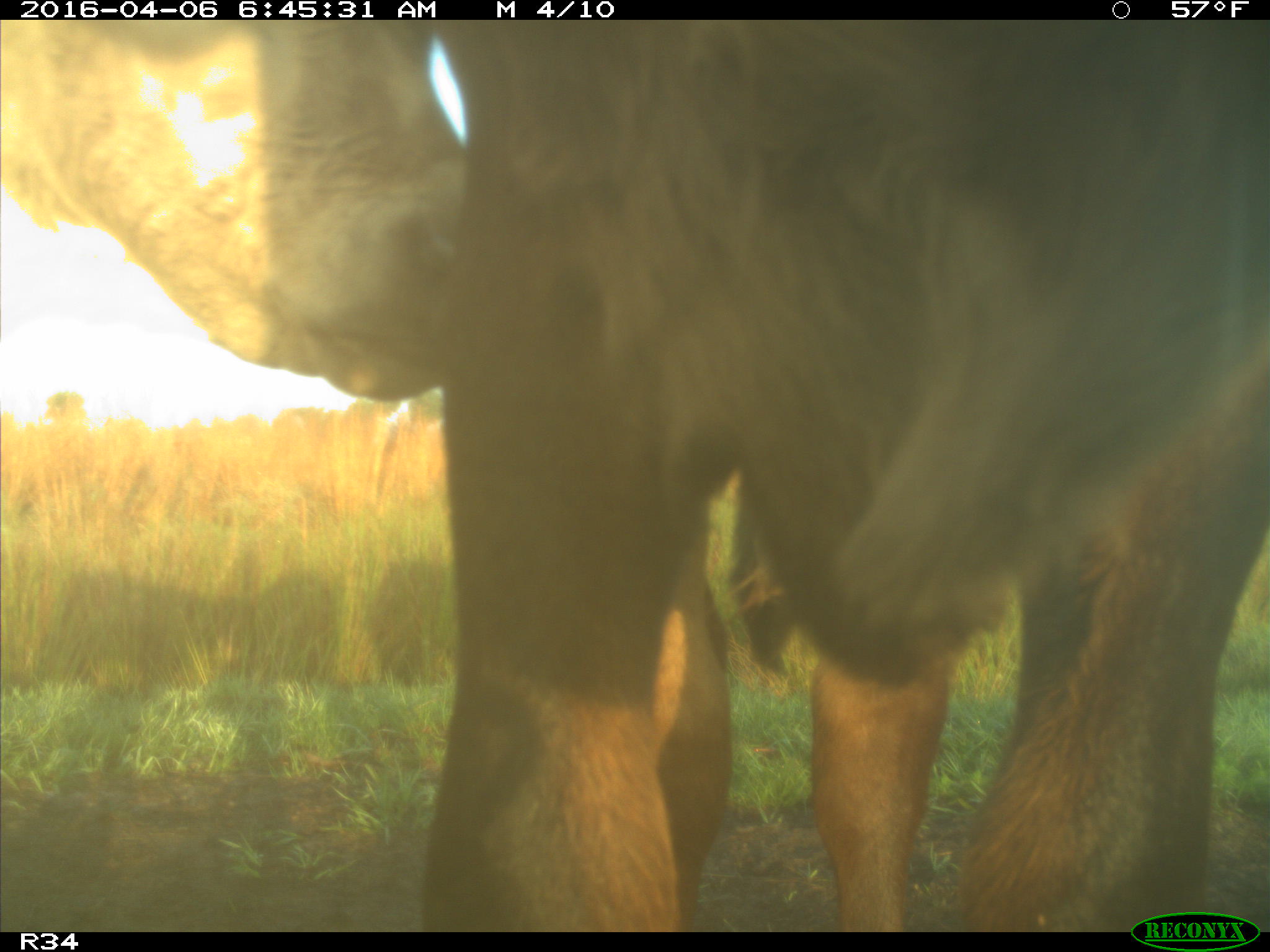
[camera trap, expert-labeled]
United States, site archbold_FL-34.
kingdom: Animalia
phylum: Chordata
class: Mammalia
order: Artiodactyla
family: Bovidae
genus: Bos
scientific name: Bos taurus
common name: domestic cow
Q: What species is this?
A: Bos taurus (domestic cow).